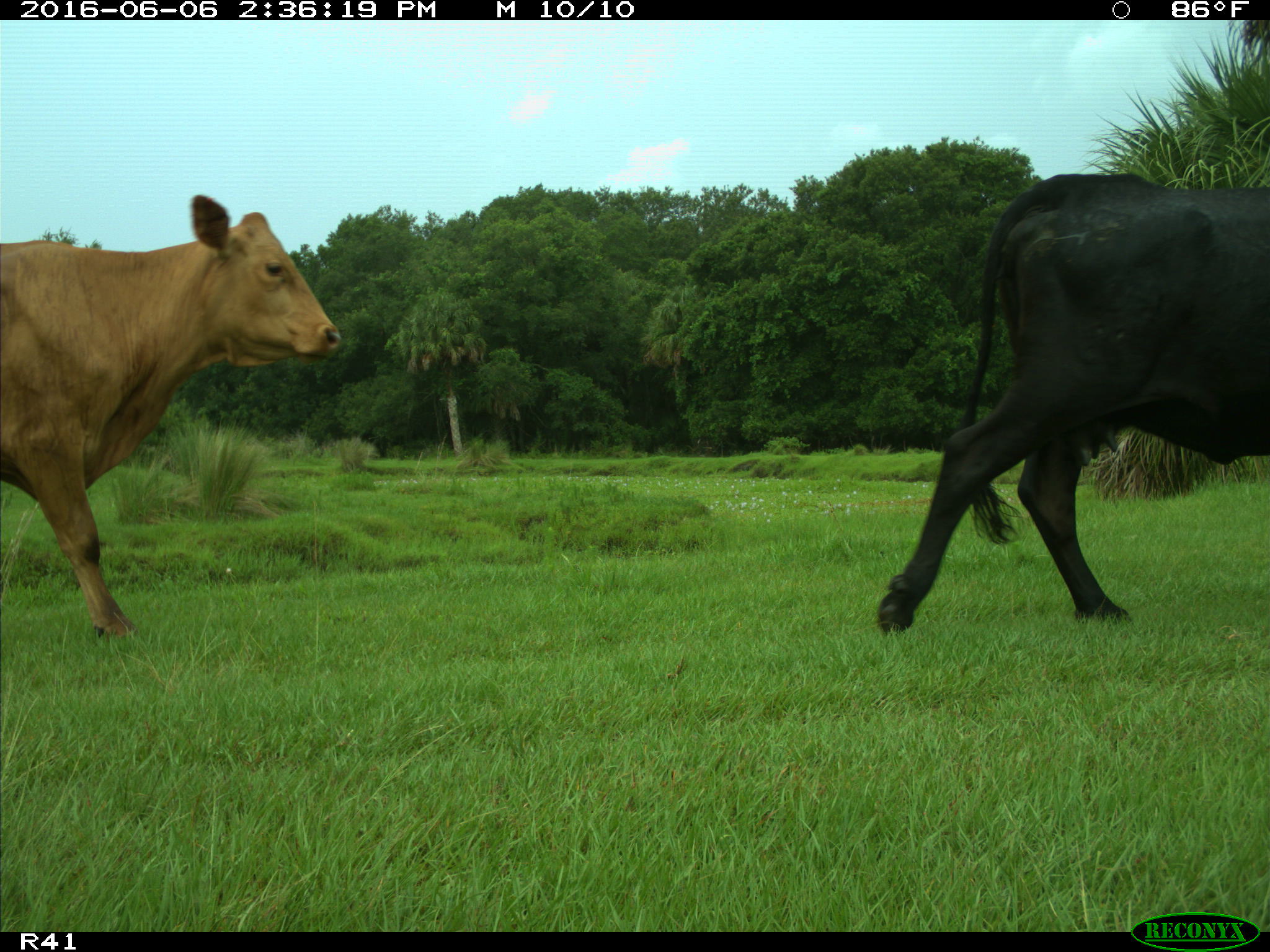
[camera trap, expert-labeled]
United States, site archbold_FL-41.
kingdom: Animalia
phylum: Chordata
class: Mammalia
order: Artiodactyla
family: Bovidae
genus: Bos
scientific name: Bos taurus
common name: domestic cow